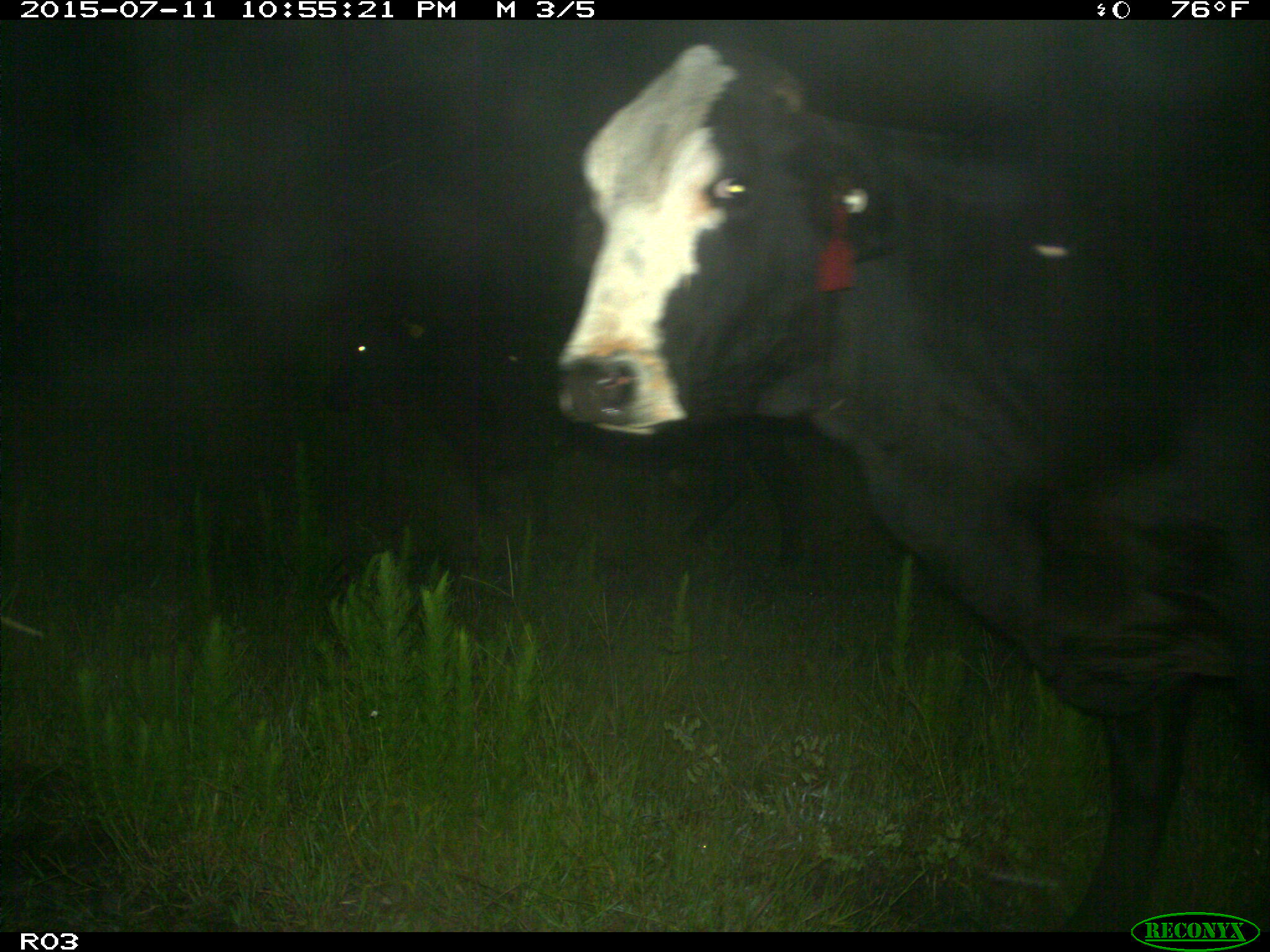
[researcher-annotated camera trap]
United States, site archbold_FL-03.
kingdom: Animalia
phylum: Chordata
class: Mammalia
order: Artiodactyla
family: Bovidae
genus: Bos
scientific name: Bos taurus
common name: domestic cow